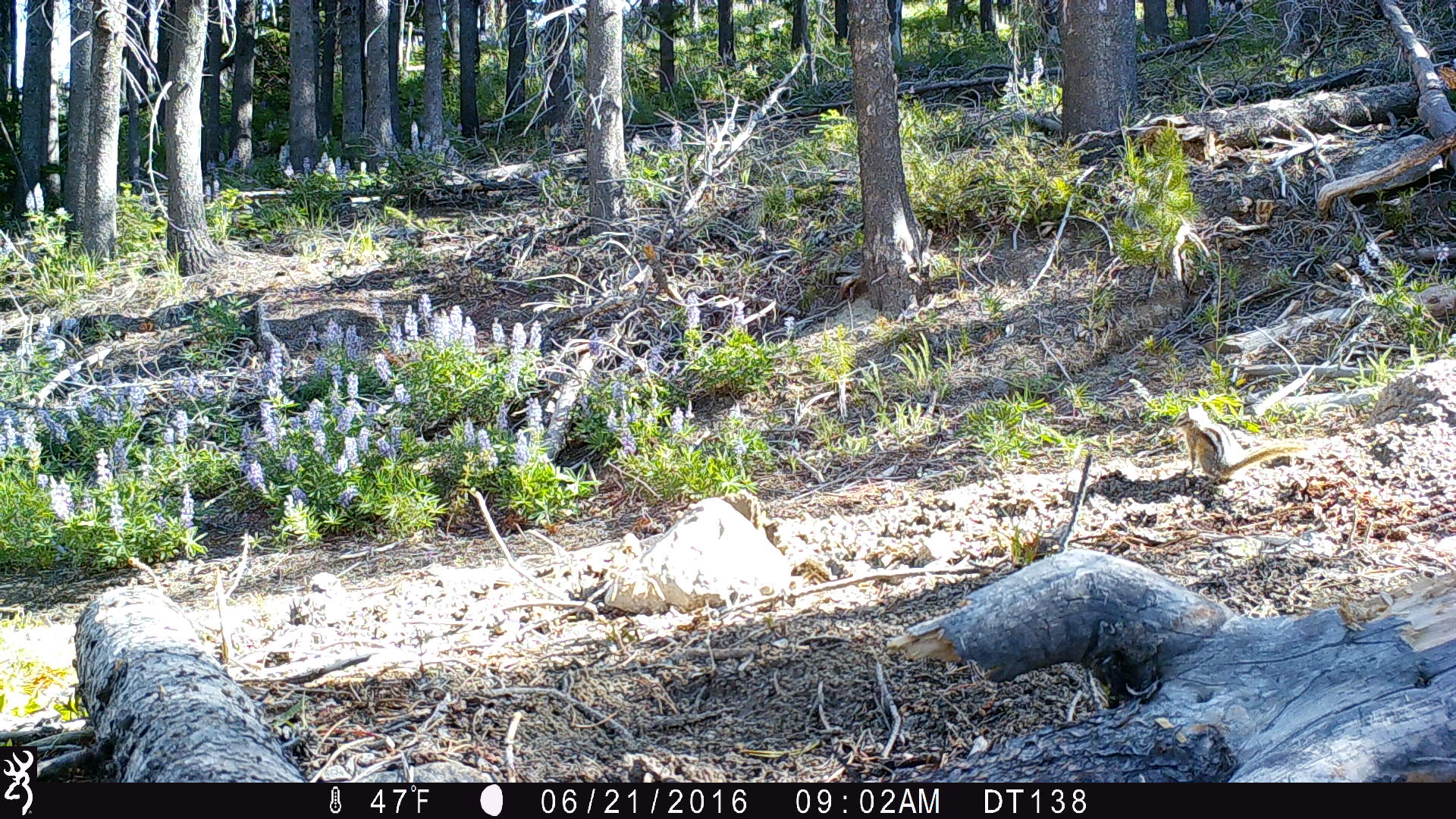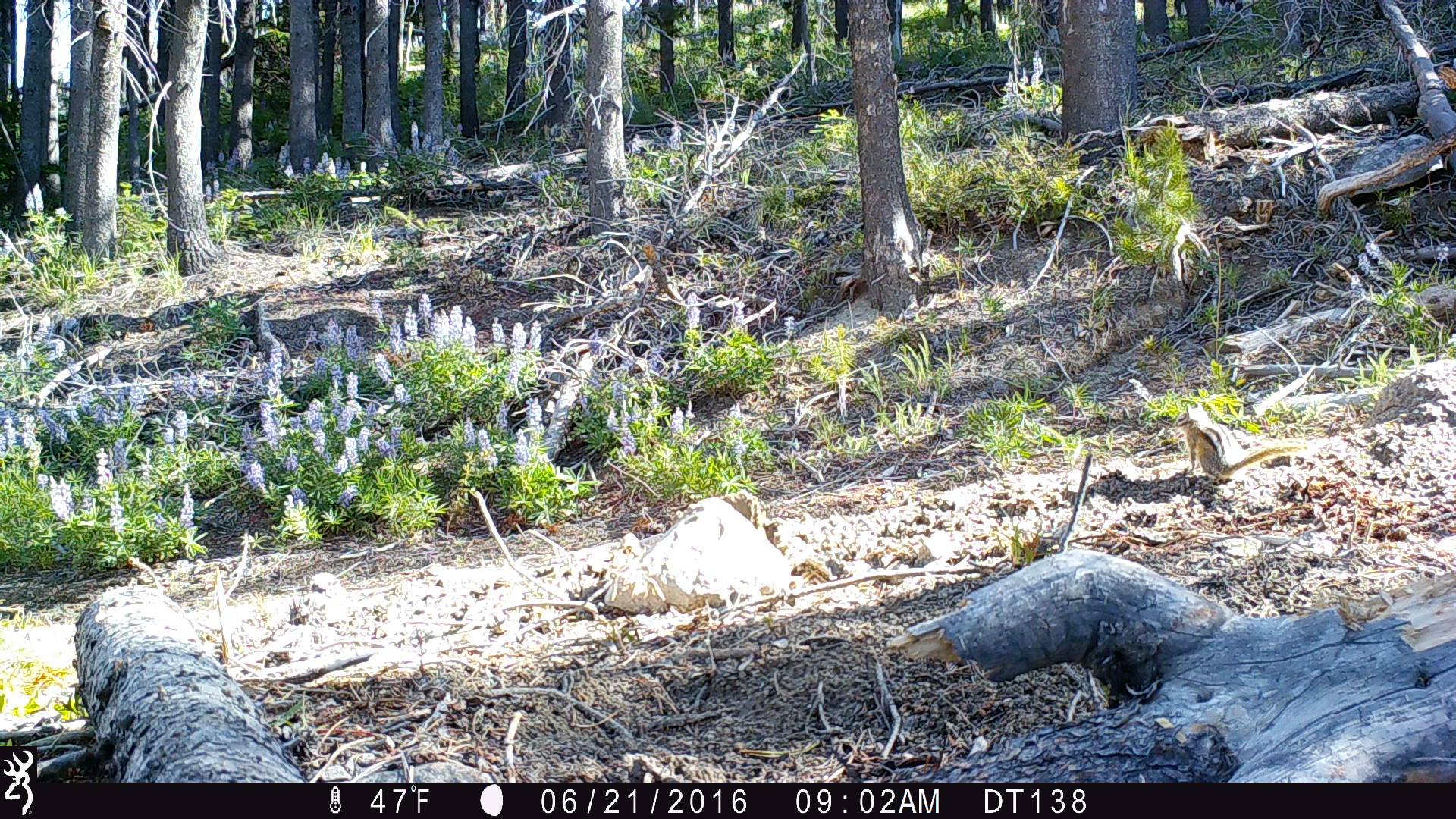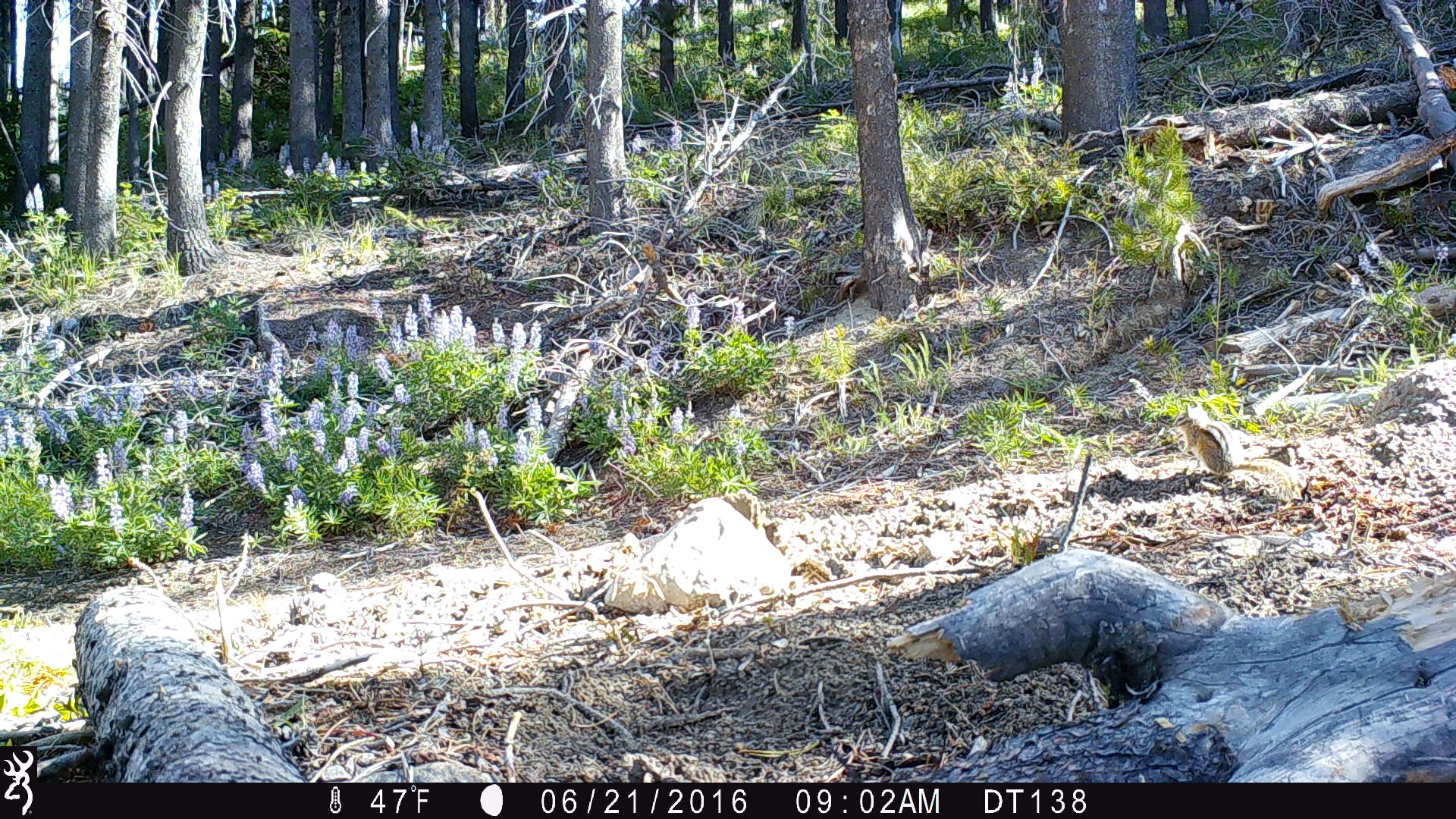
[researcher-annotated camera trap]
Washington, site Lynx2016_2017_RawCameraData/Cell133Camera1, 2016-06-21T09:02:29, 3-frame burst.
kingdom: Animalia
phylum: Chordata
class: Mammalia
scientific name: Mammalia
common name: small mammal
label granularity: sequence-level